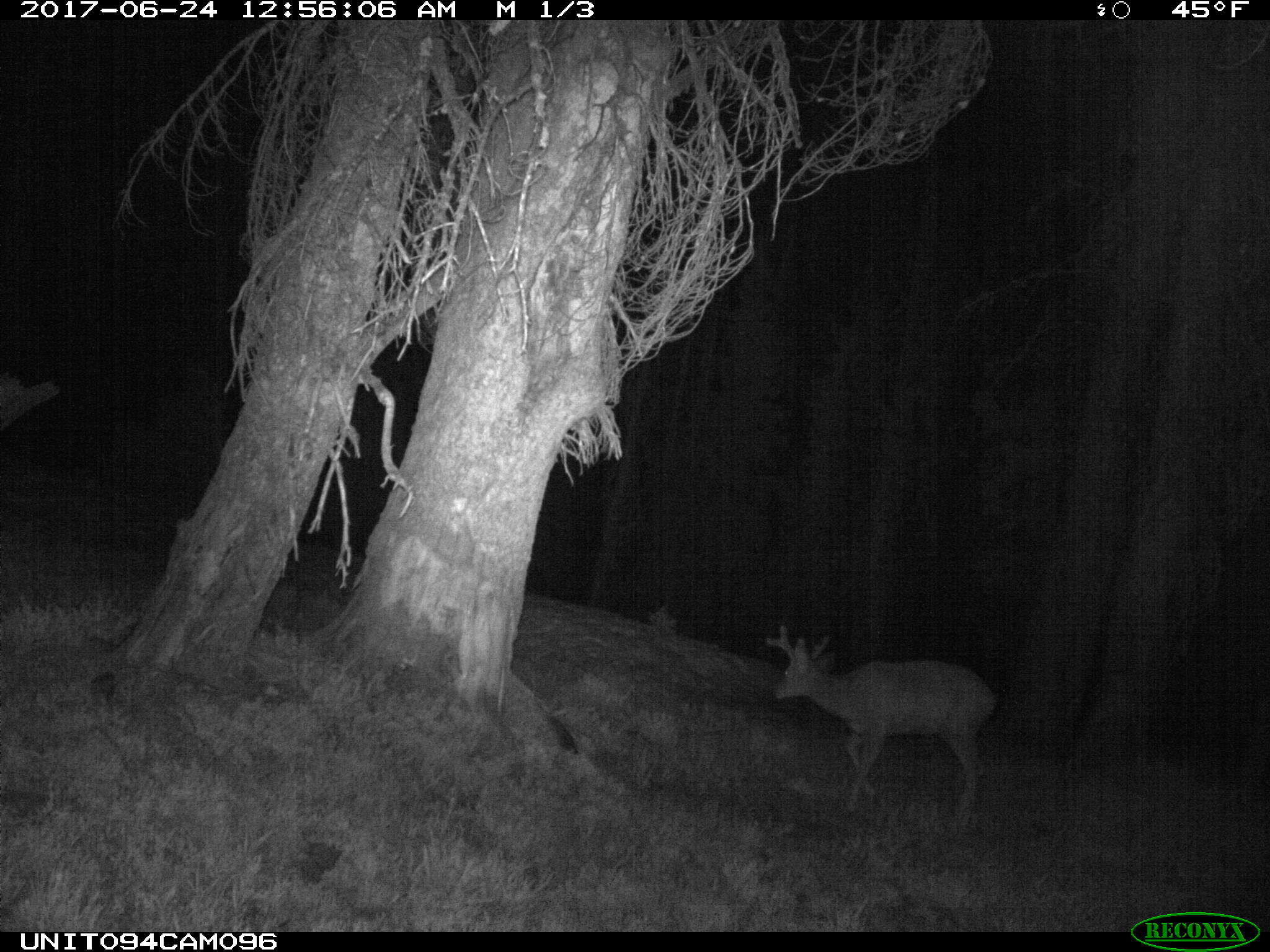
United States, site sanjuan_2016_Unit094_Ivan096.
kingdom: Animalia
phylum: Chordata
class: Mammalia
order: Artiodactyla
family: Cervidae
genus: Odocoileus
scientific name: Odocoileus hemionus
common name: mule deer